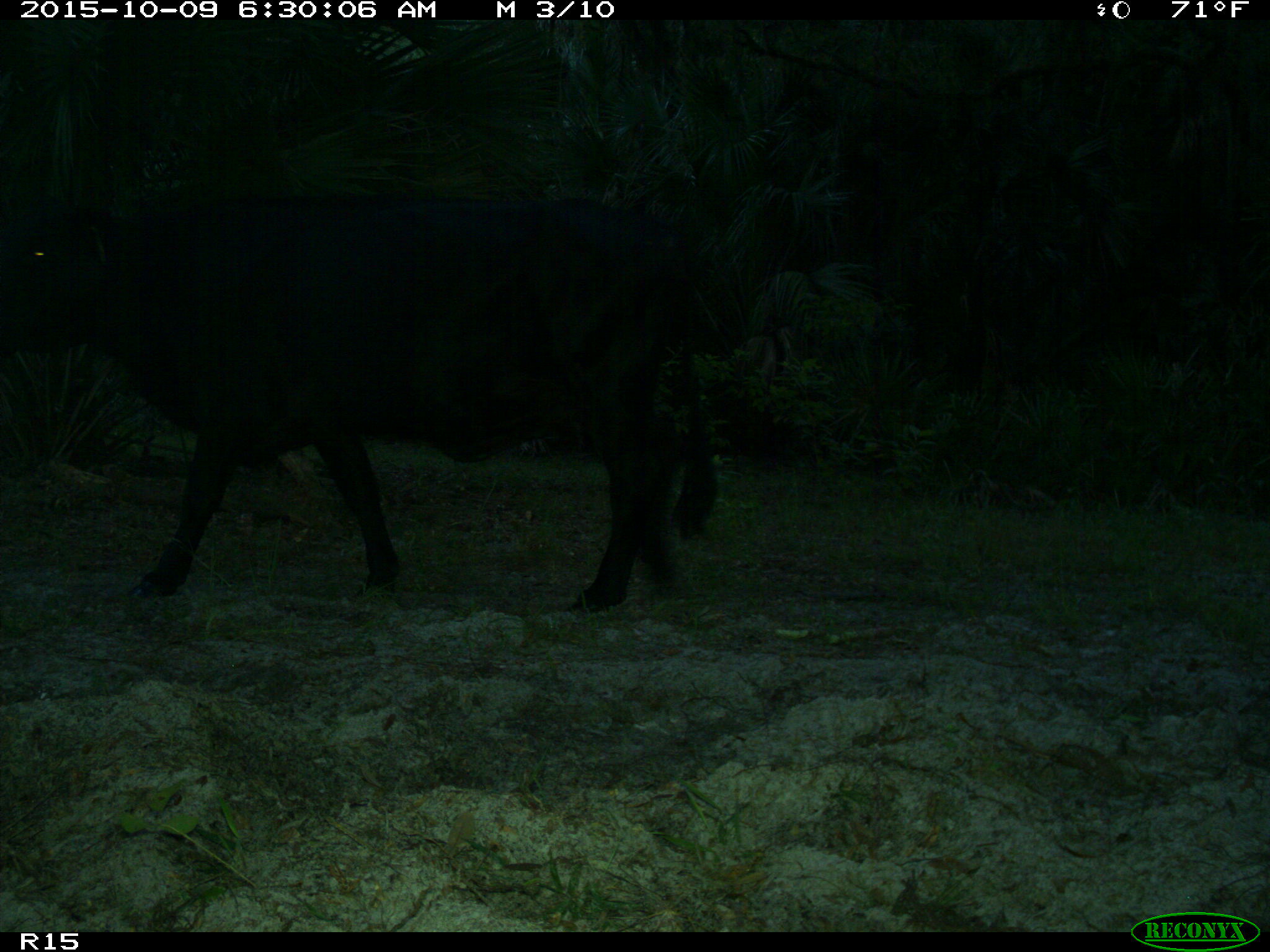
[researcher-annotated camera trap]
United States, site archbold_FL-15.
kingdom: Animalia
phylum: Chordata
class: Mammalia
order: Artiodactyla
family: Bovidae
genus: Bos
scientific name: Bos taurus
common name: domestic cow